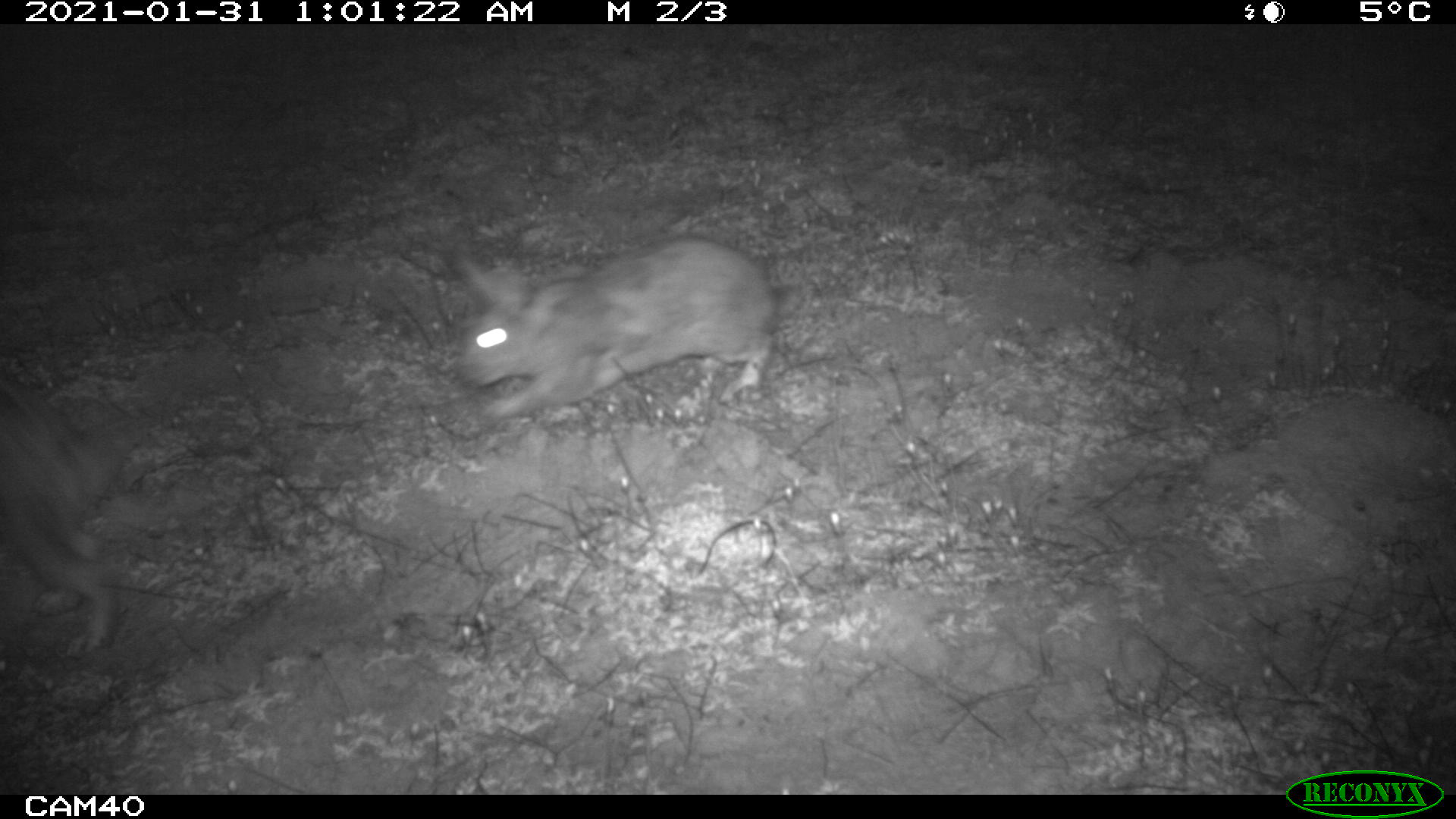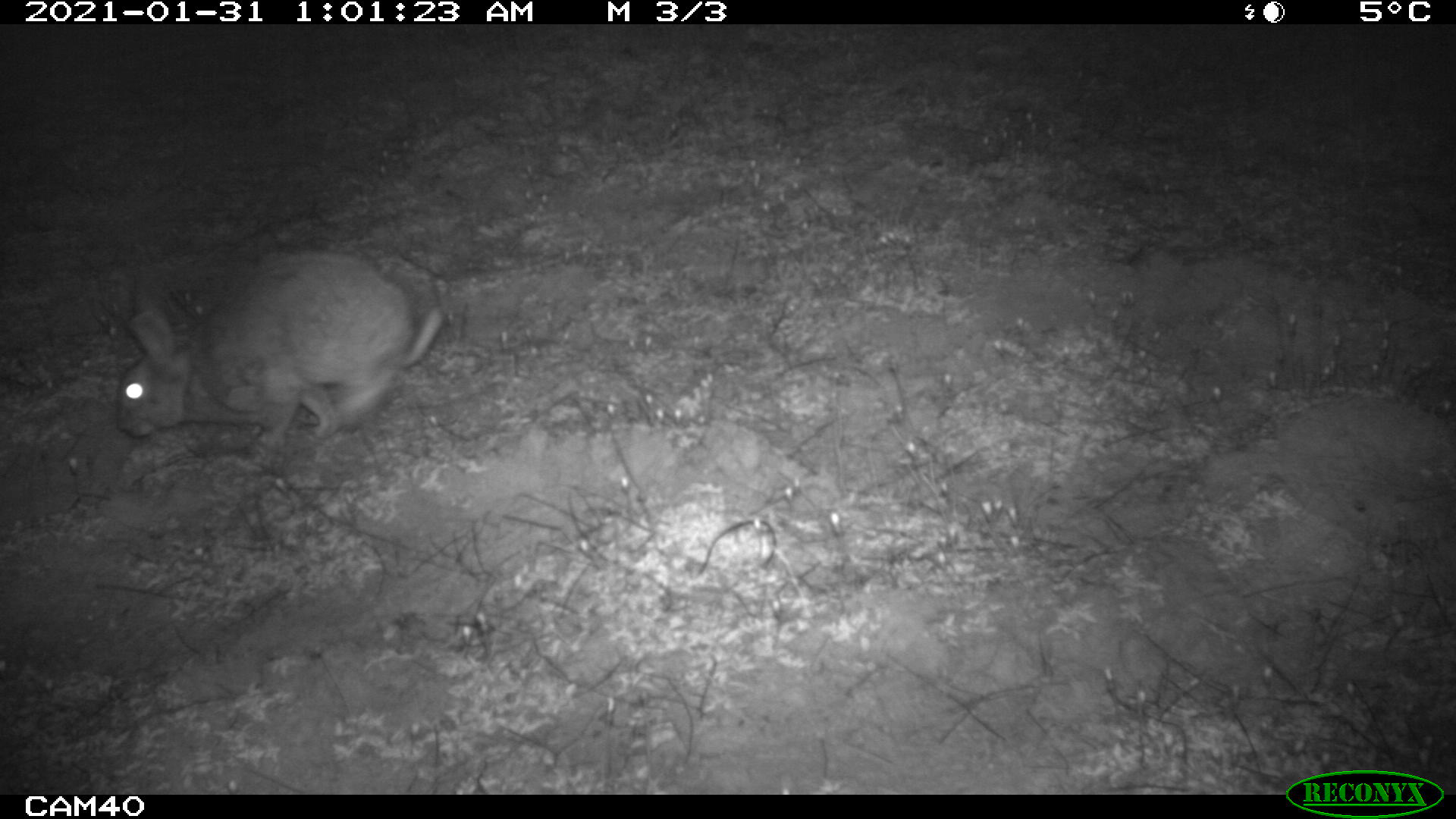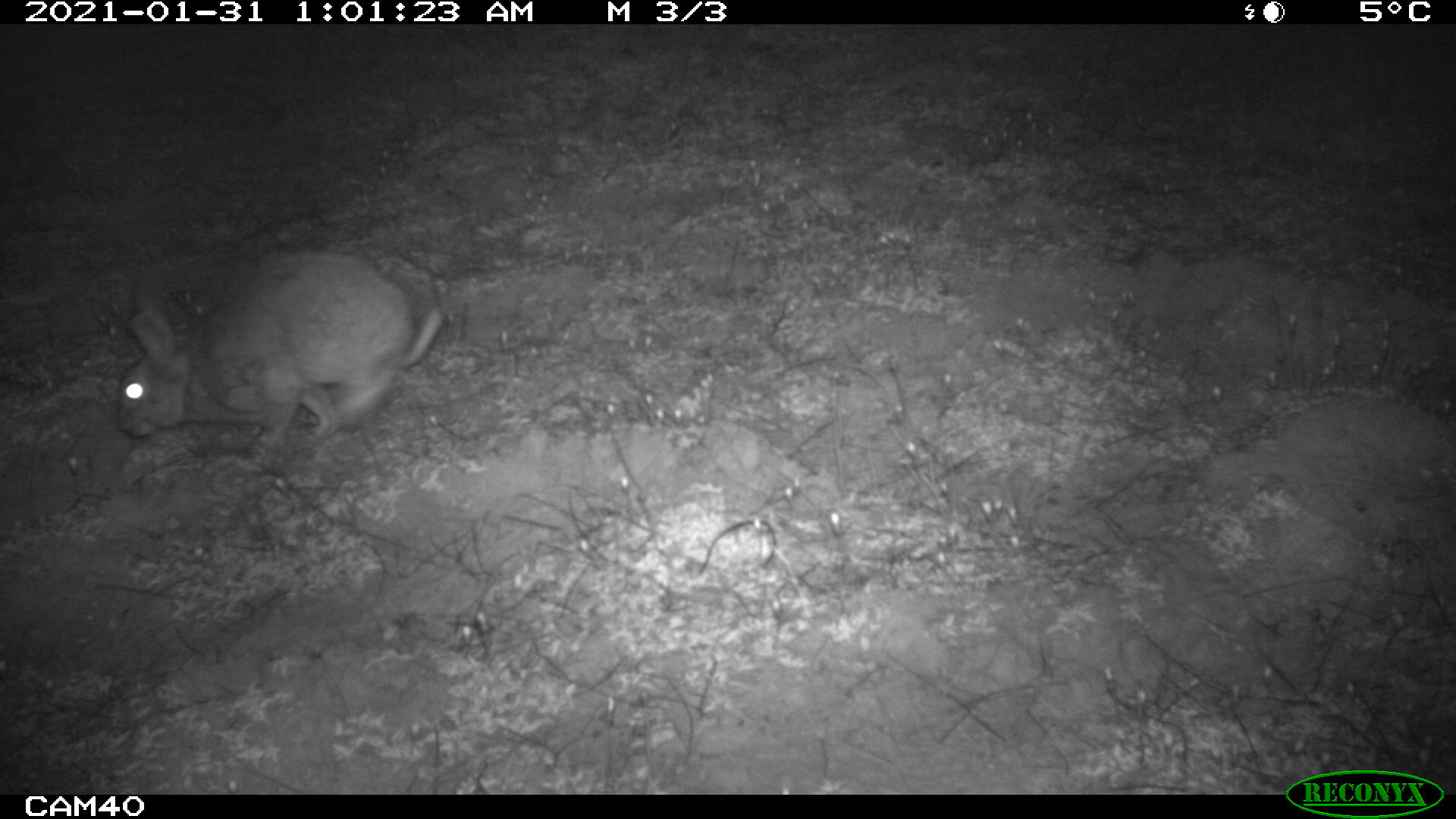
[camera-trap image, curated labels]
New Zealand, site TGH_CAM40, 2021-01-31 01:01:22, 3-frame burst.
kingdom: Animalia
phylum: Chordata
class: Mammalia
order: Lagomorpha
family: Leporidae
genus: Oryctolagus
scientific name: Oryctolagus cuniculus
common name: european rabbit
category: rabbit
Rabbit (european rabbit) (Oryctolagus cuniculus).